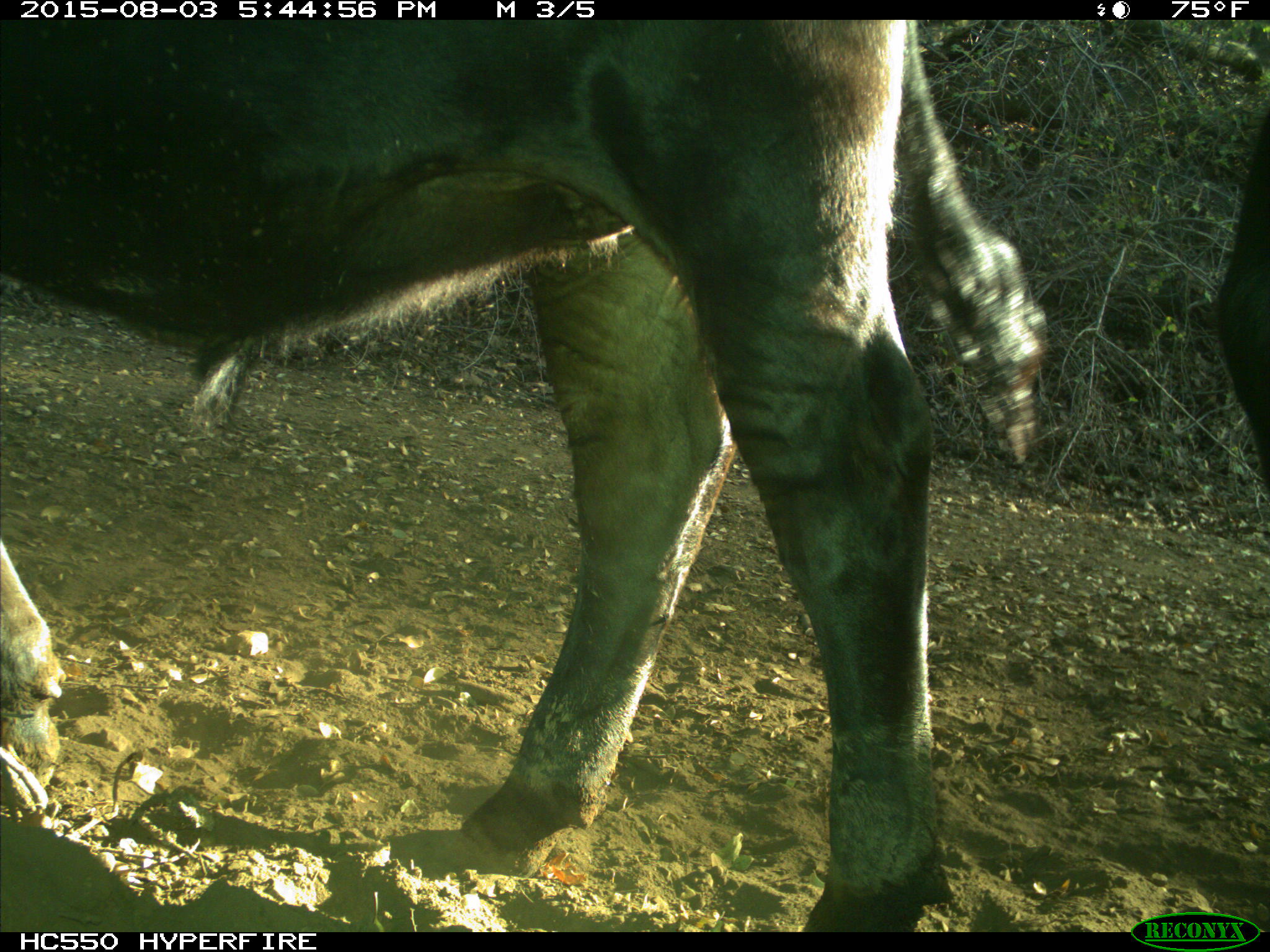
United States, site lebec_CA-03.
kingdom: Animalia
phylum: Chordata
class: Mammalia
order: Artiodactyla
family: Bovidae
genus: Bos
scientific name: Bos taurus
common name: domestic cow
Bos taurus (domestic cow).